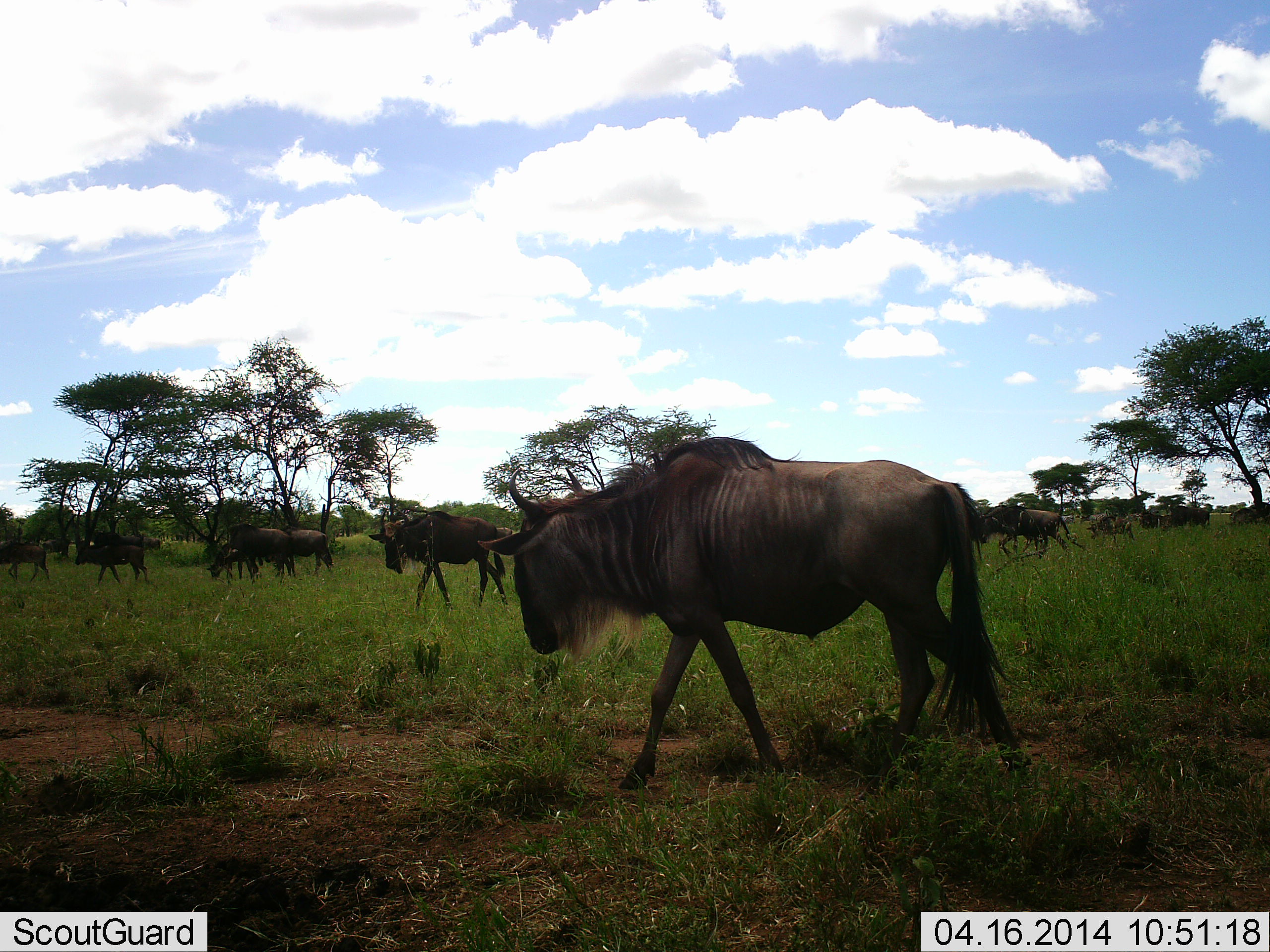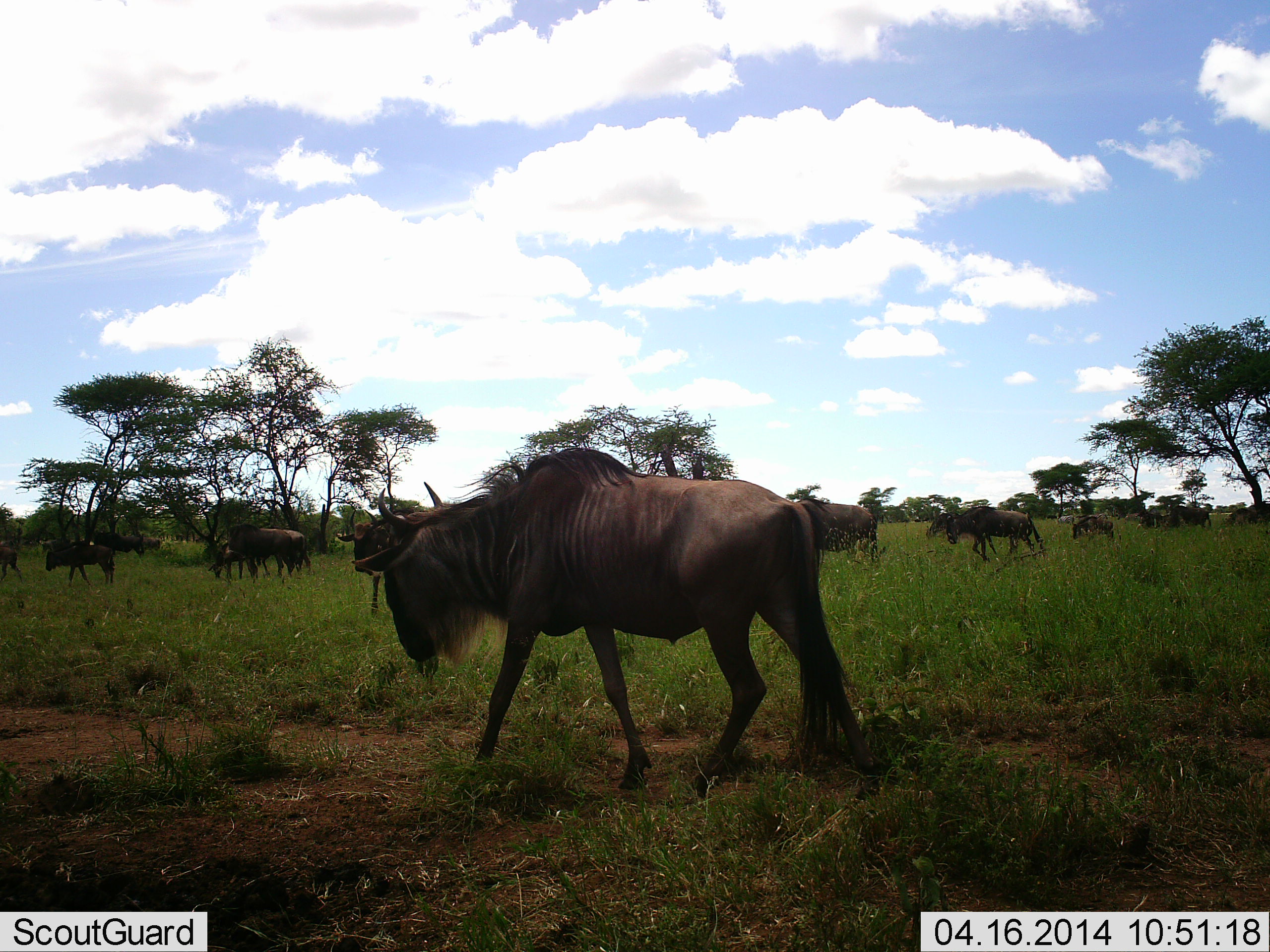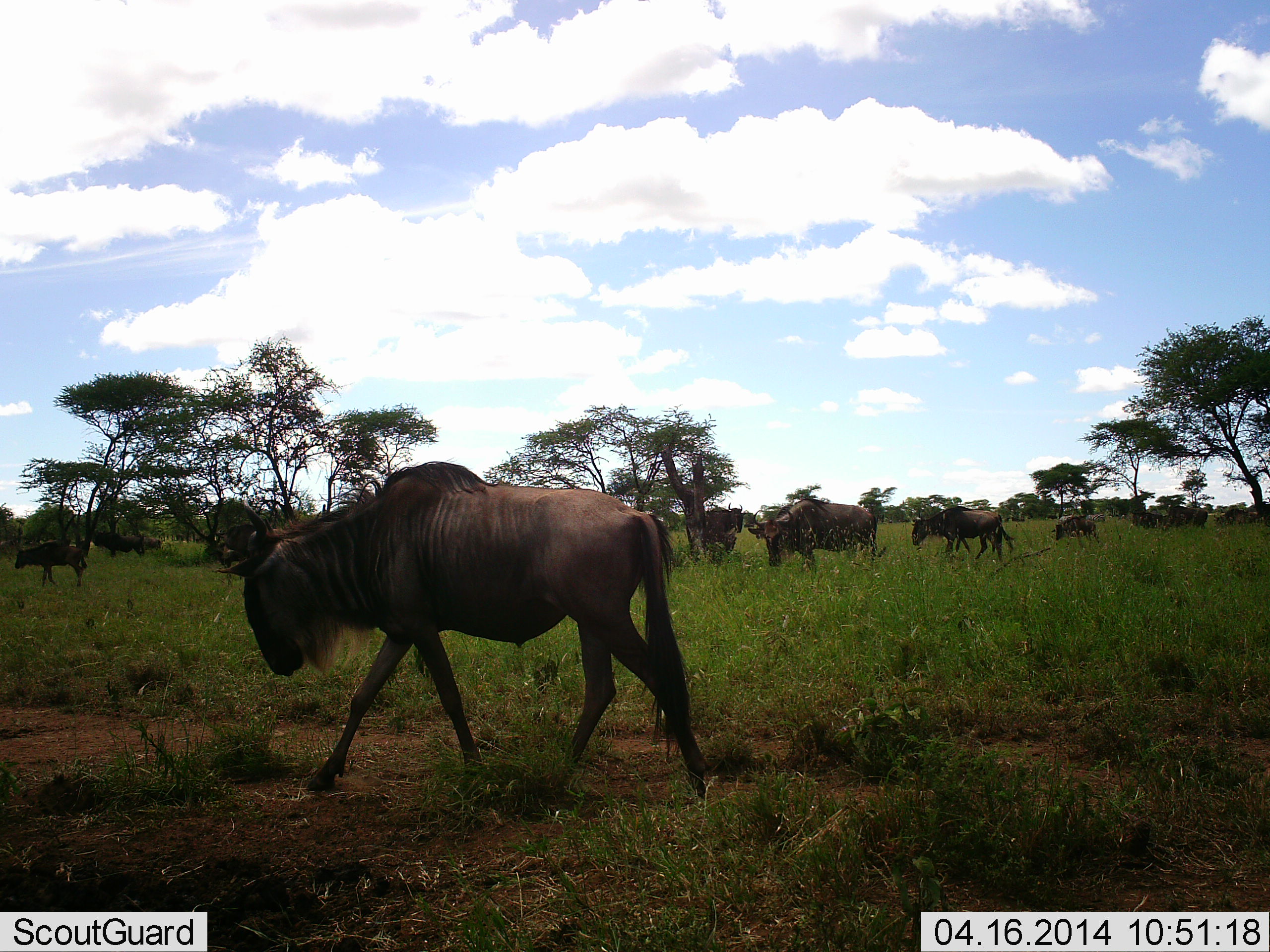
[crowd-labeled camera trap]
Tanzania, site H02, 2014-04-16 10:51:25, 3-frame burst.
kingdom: Animalia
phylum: Chordata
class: Mammalia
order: Artiodactyla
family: Bovidae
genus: Connochaetes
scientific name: Connochaetes taurinus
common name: blue wildebeest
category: wildebeest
Wildebeest (blue wildebeest) (Connochaetes taurinus), count 11-50. Behavior (volunteer vote fractions): standing 40%, resting 0%, moving 90%, interacting 0%. Young present (vote fraction): 20%. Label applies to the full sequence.